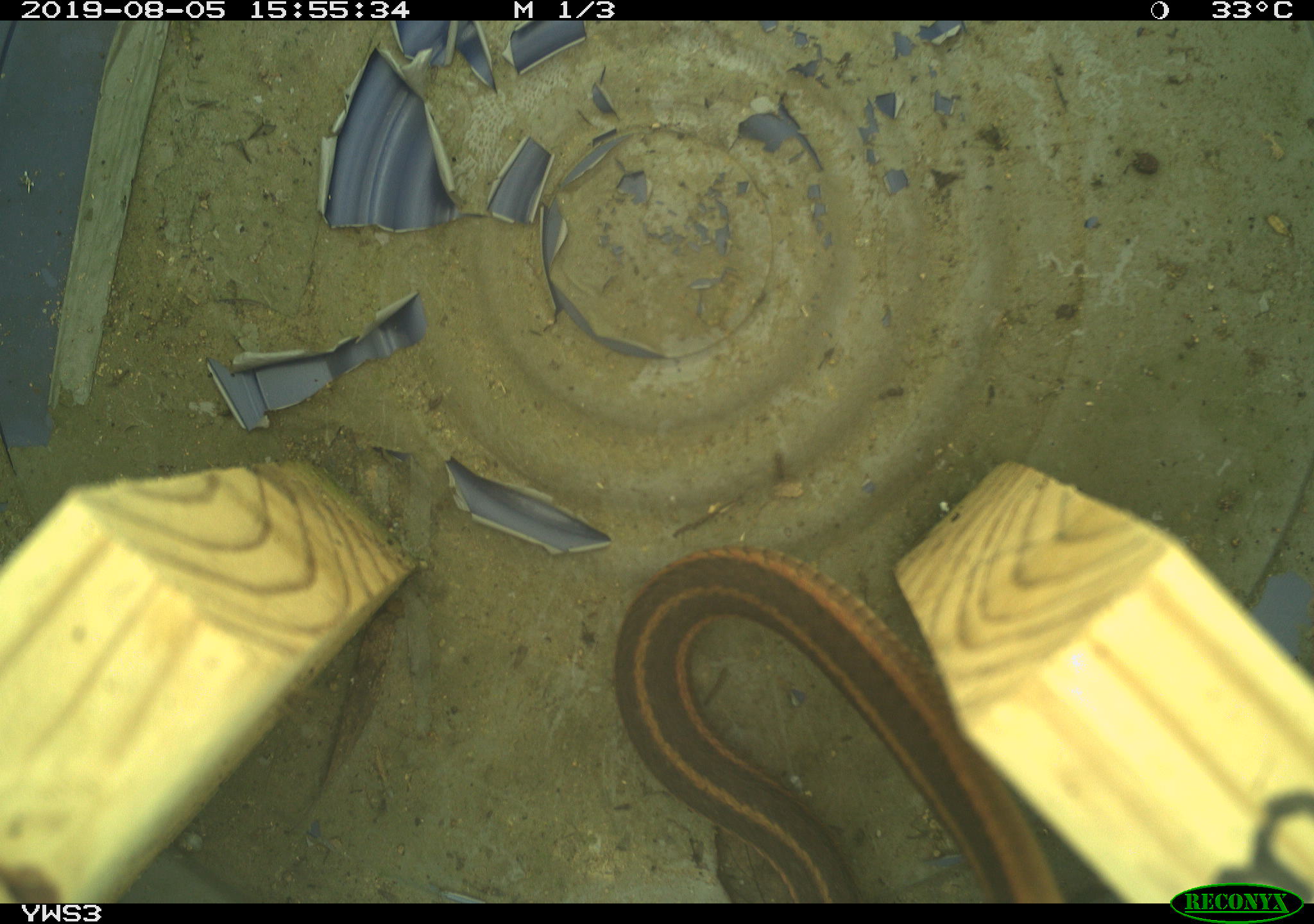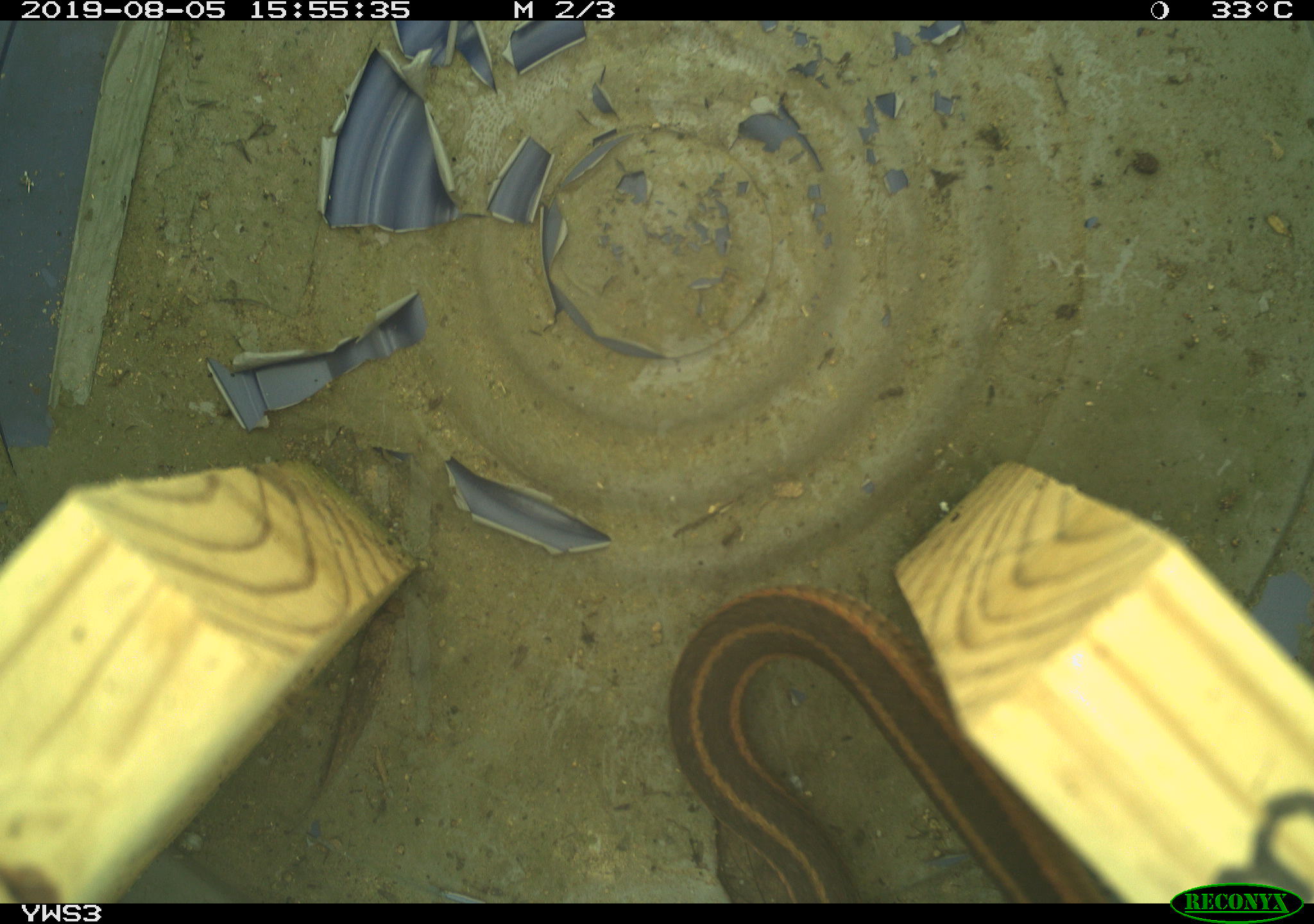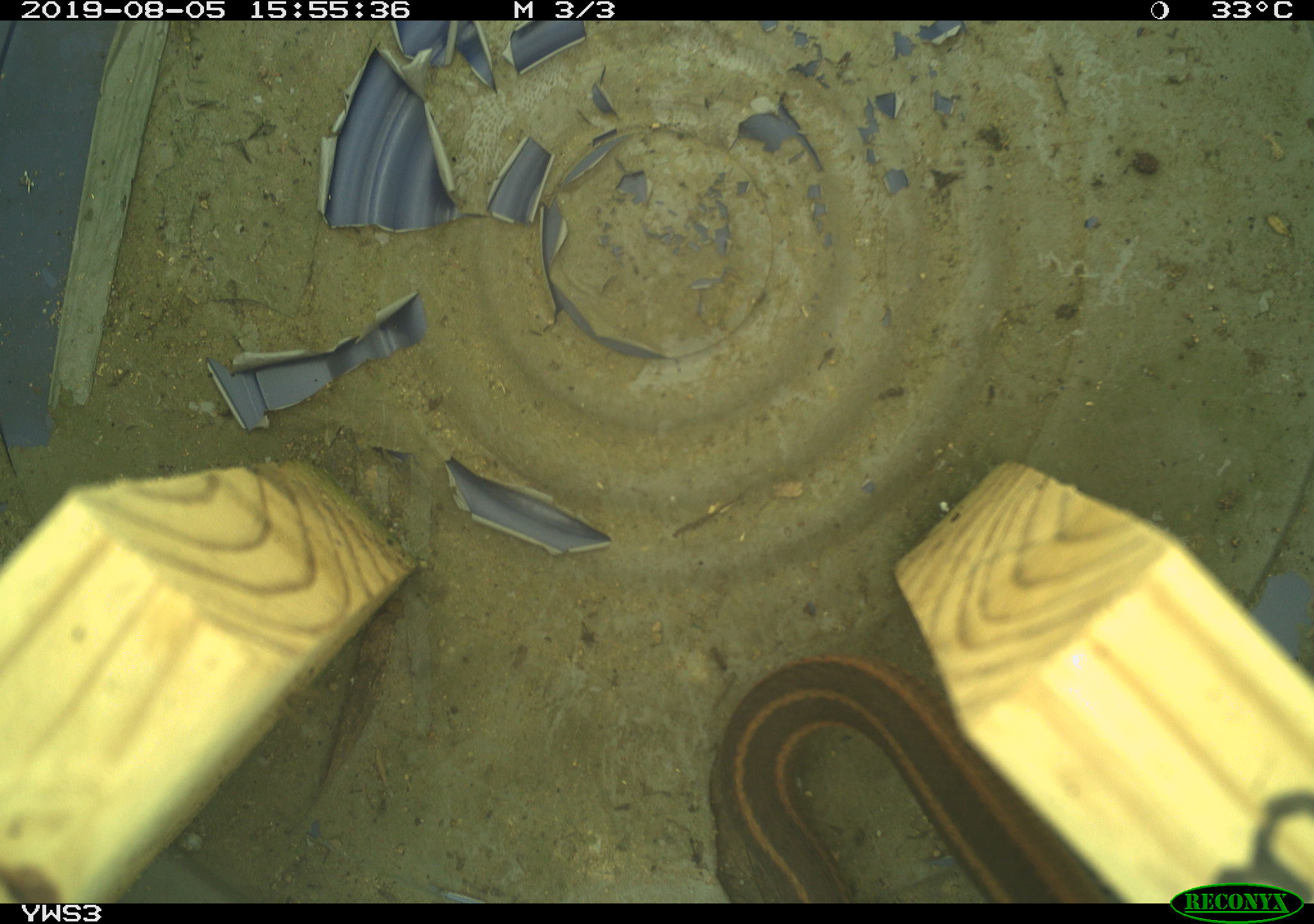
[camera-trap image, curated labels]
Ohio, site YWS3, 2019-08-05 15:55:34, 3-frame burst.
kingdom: Animalia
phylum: Chordata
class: Reptilia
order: Squamata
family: Colubridae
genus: Thamnophis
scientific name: Thamnophis sirtalis sirtalis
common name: eastern gartersnake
Eastern gartersnake (Thamnophis sirtalis sirtalis).